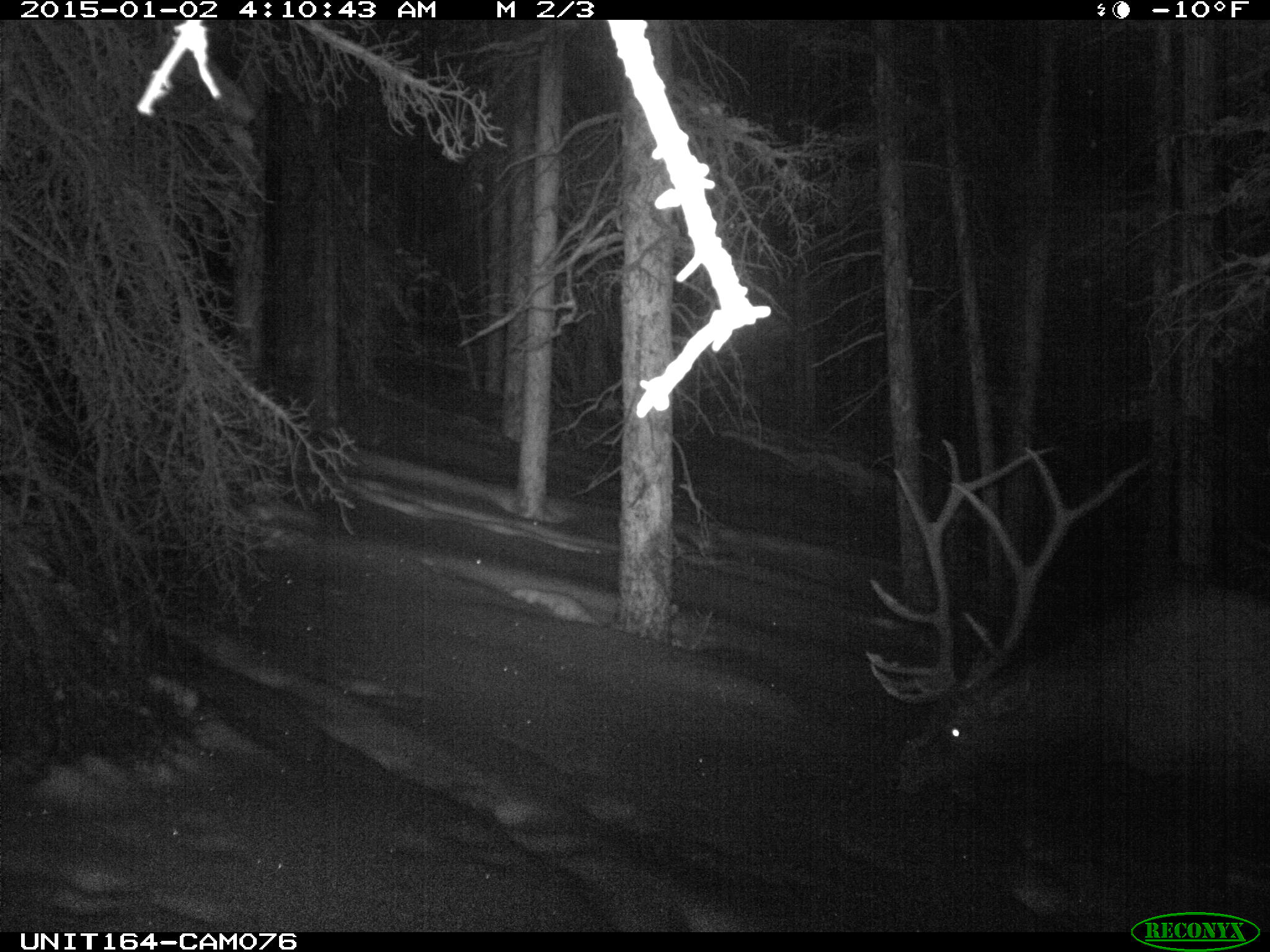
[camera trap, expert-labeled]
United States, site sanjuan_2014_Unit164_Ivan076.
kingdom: Animalia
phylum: Chordata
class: Mammalia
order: Artiodactyla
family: Cervidae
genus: Cervus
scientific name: Cervus elaphus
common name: red deer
Cervus elaphus (red deer).